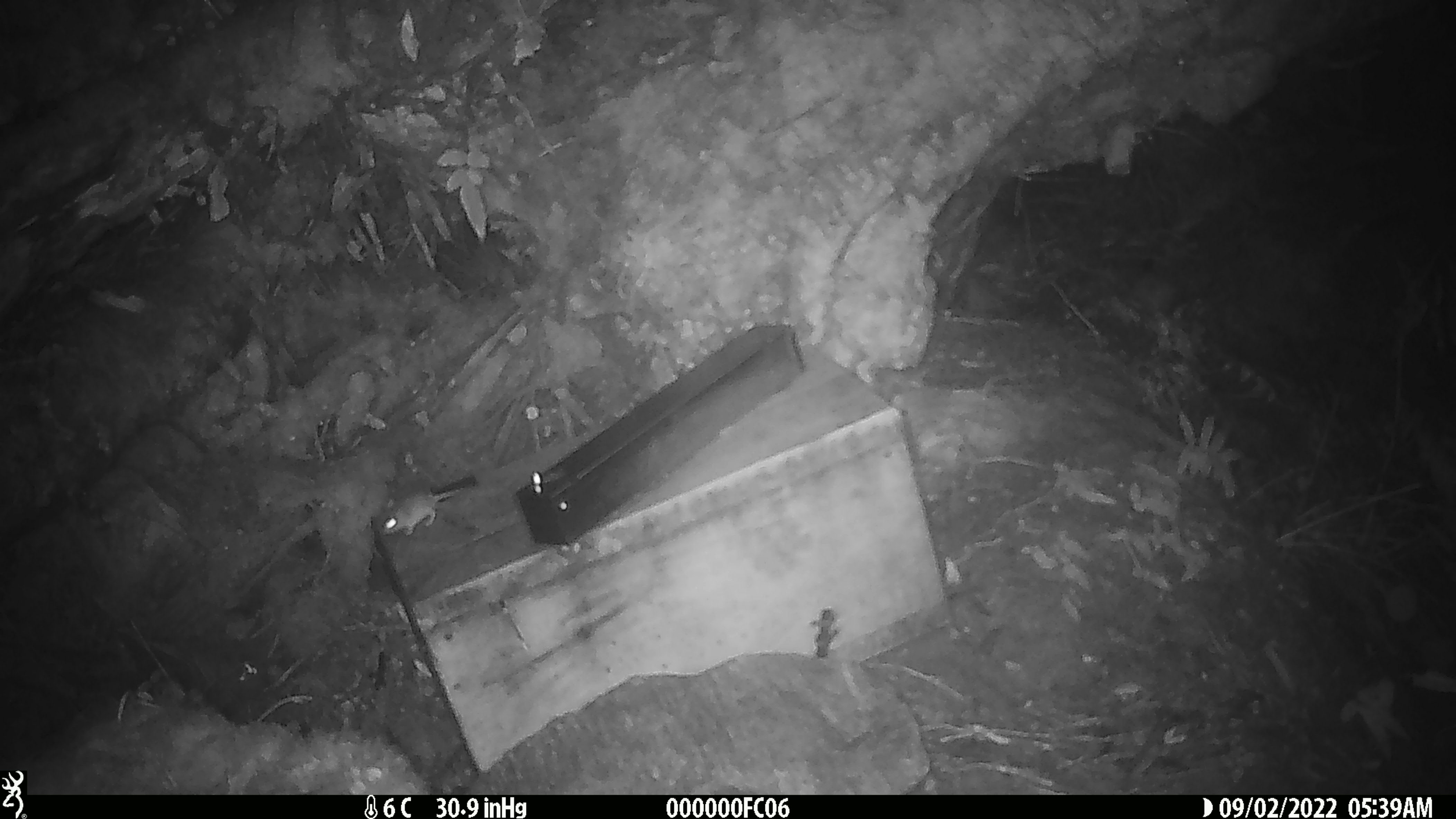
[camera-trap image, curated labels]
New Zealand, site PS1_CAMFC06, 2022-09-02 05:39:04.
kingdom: Animalia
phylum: Chordata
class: Mammalia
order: Rodentia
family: Muridae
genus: Mus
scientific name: Mus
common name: mouse